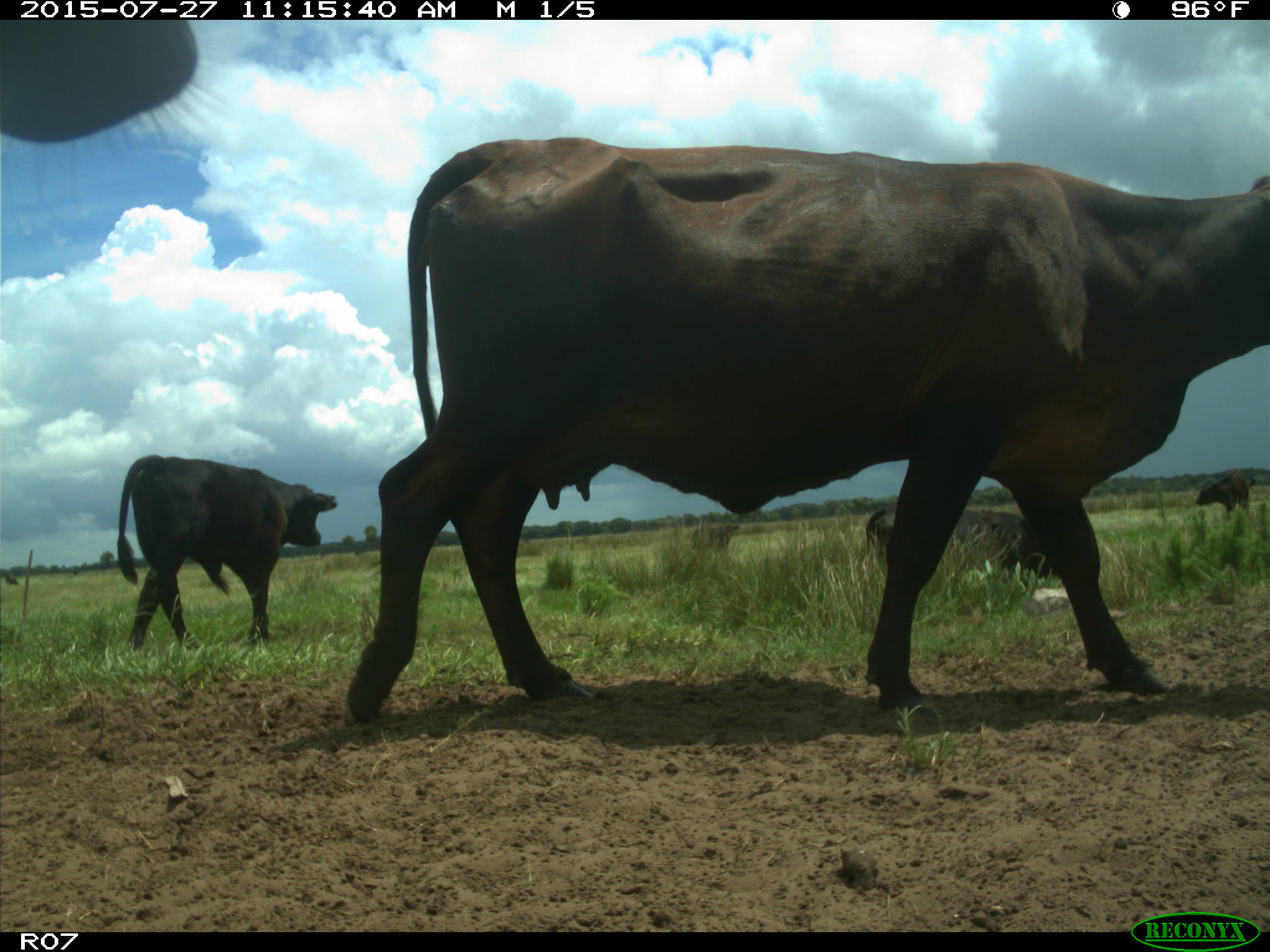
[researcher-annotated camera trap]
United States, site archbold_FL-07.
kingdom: Animalia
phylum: Chordata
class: Mammalia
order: Artiodactyla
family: Bovidae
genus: Bos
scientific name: Bos taurus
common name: domestic cow